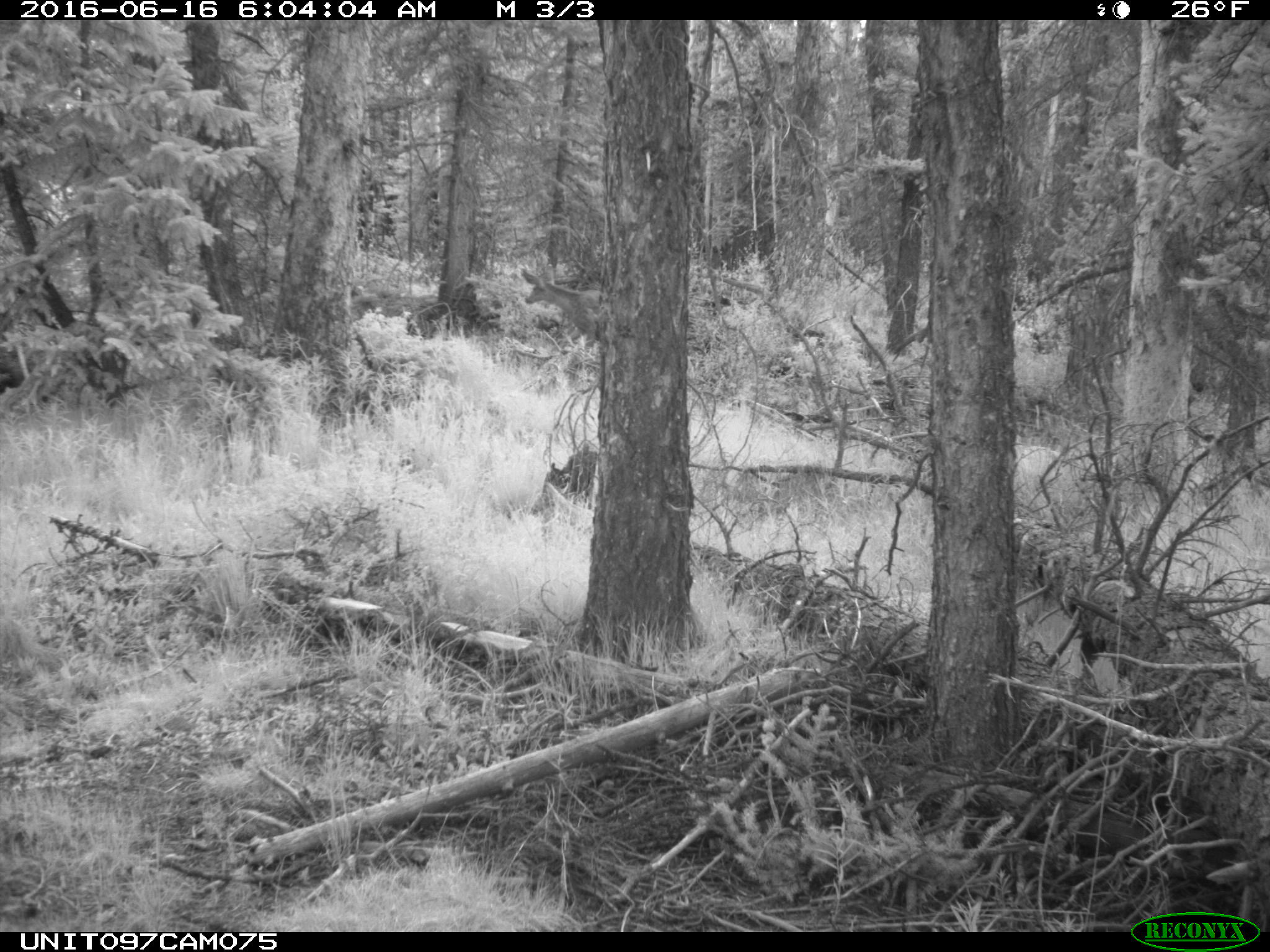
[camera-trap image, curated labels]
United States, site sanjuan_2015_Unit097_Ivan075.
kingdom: Animalia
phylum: Chordata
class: Mammalia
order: Artiodactyla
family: Cervidae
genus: Odocoileus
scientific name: Odocoileus hemionus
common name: mule deer